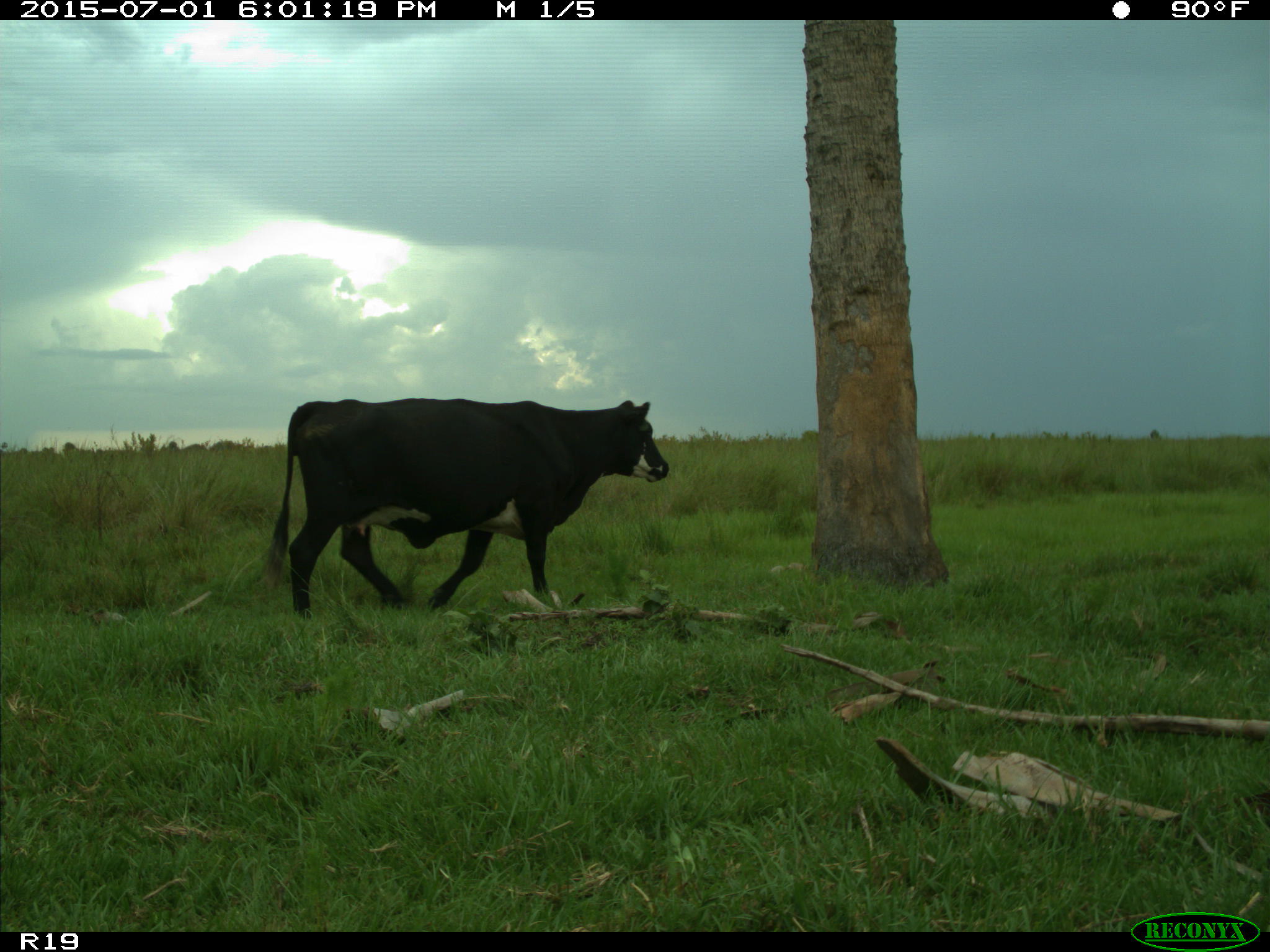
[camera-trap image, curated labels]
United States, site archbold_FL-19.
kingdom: Animalia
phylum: Chordata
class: Mammalia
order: Artiodactyla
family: Bovidae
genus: Bos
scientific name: Bos taurus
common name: domestic cow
Bos taurus (domestic cow).